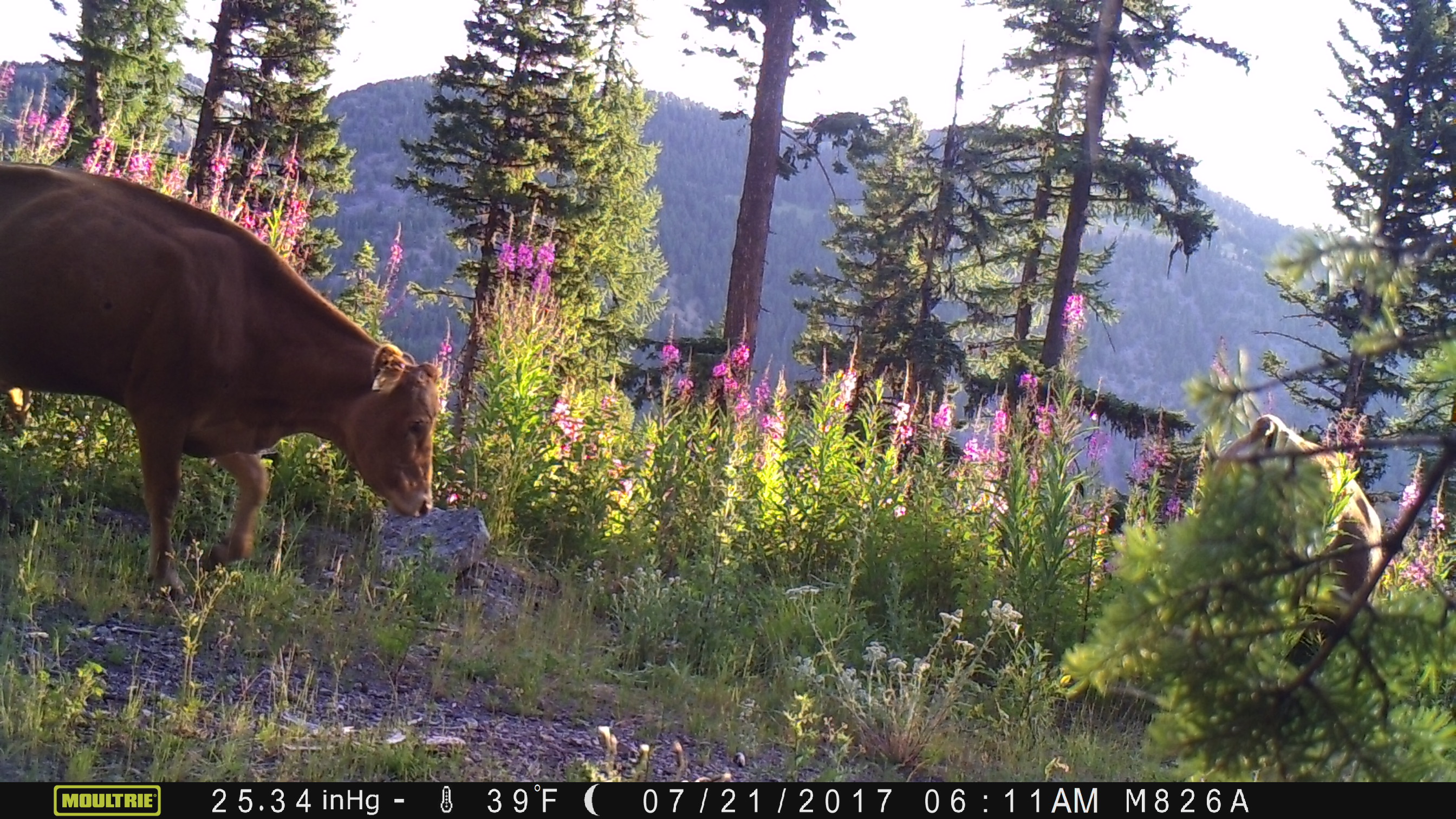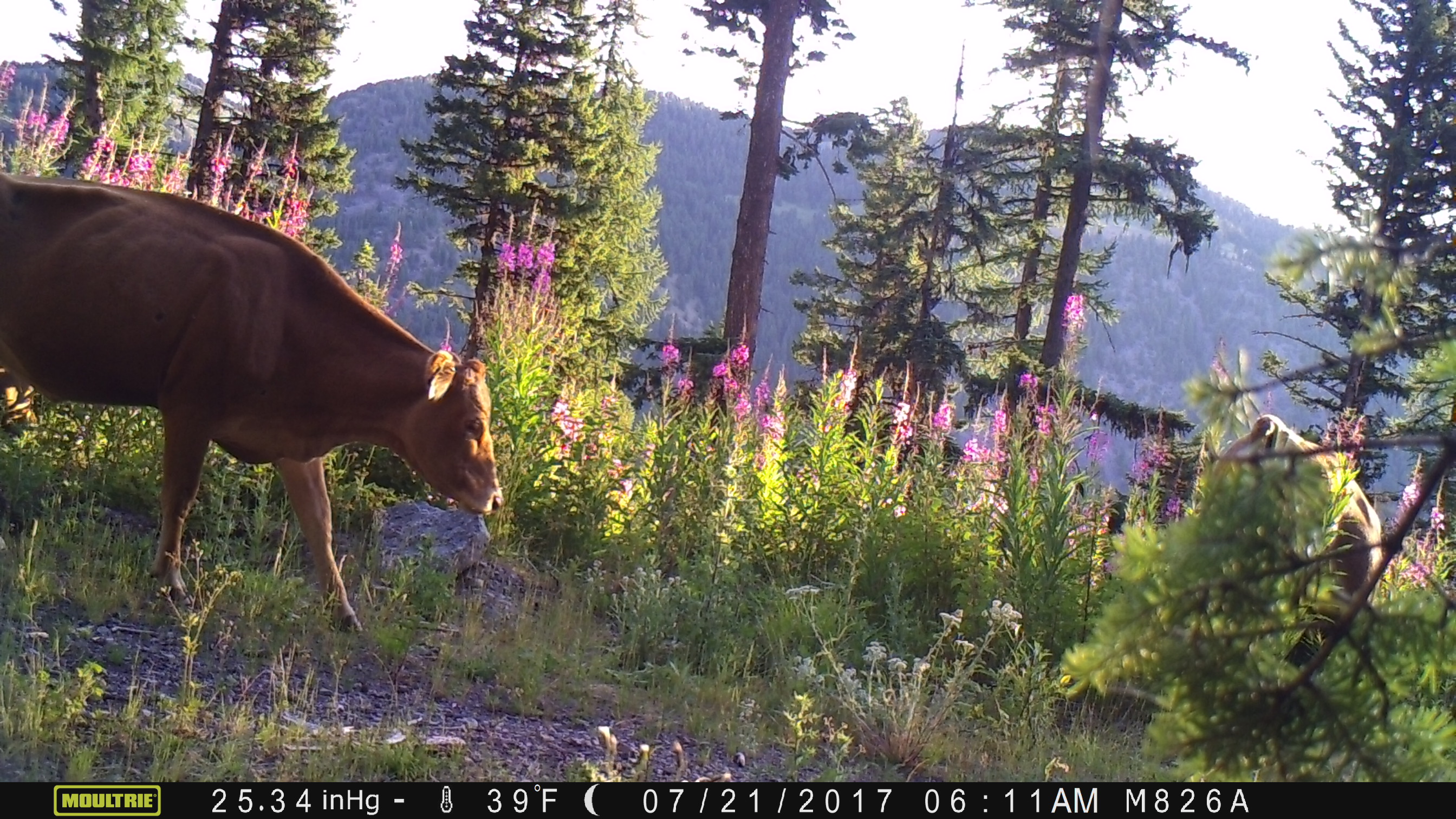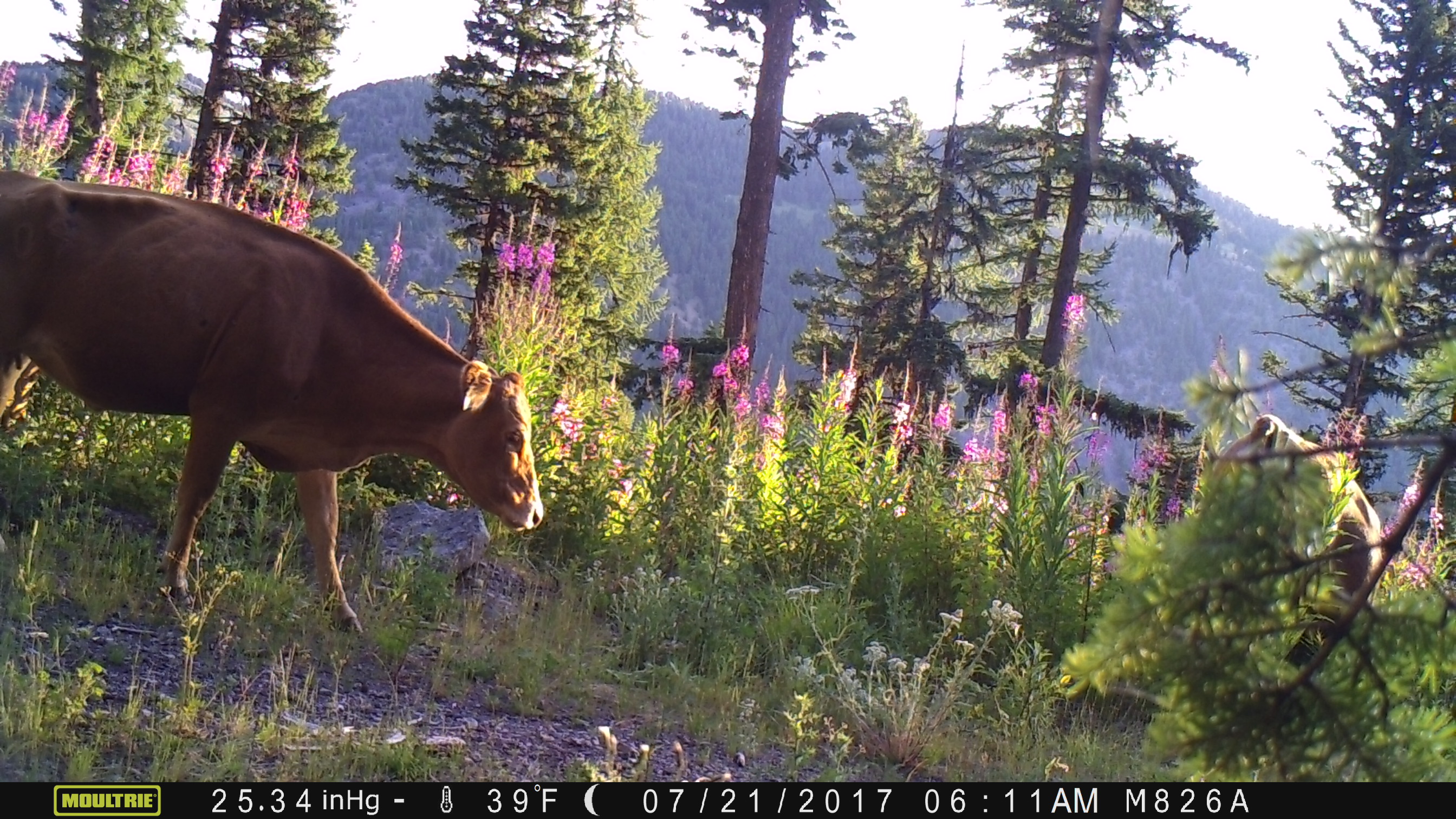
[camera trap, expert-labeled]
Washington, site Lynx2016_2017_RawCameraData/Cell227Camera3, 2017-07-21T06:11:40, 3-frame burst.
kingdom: Animalia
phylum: Chordata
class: Mammalia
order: Artiodactyla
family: Bovidae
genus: Bos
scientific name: Bos taurus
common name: domestic cattle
Domestic cattle (Bos taurus). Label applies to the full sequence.